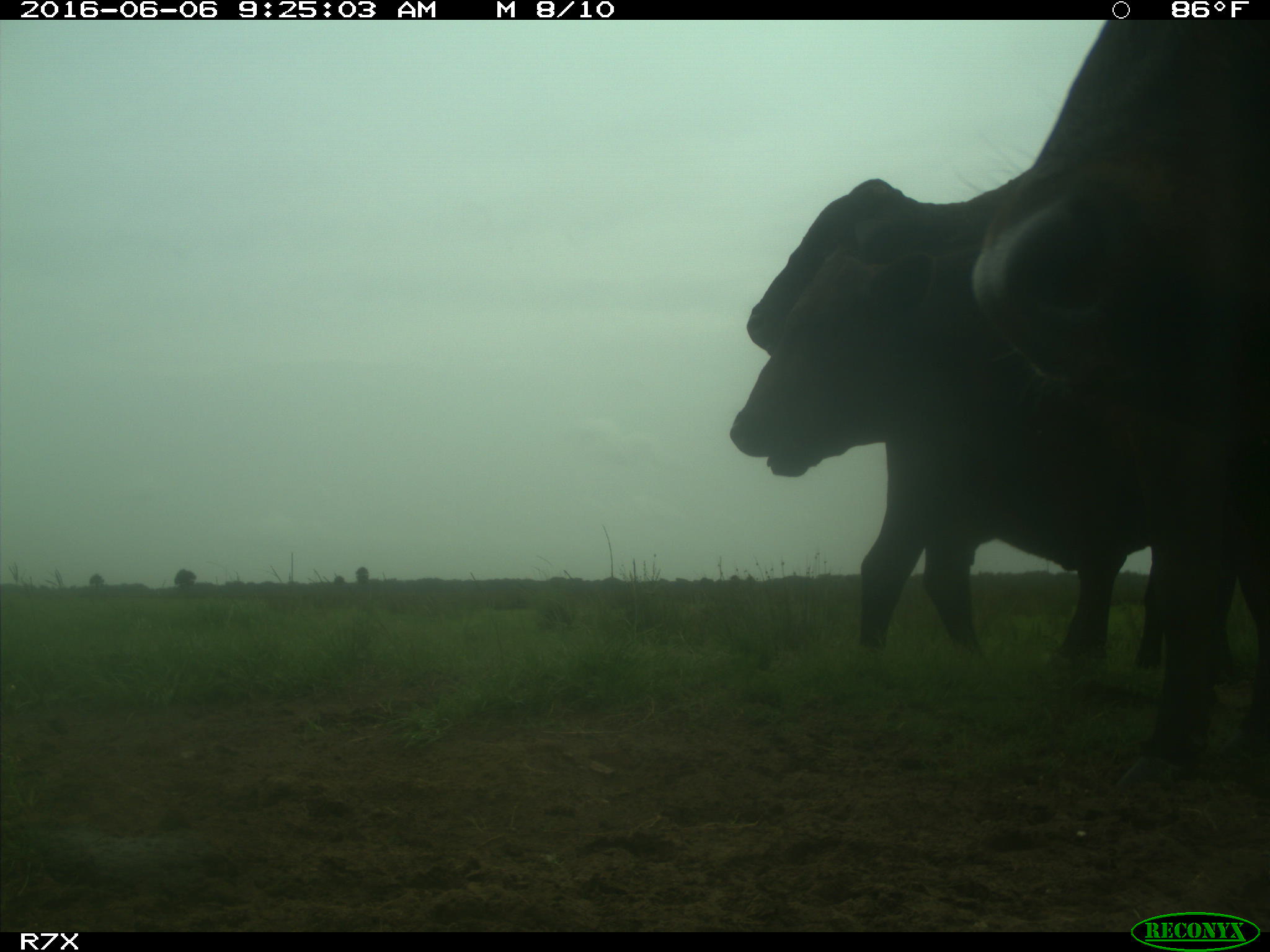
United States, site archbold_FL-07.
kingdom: Animalia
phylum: Chordata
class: Mammalia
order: Artiodactyla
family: Bovidae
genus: Bos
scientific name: Bos taurus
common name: domestic cow